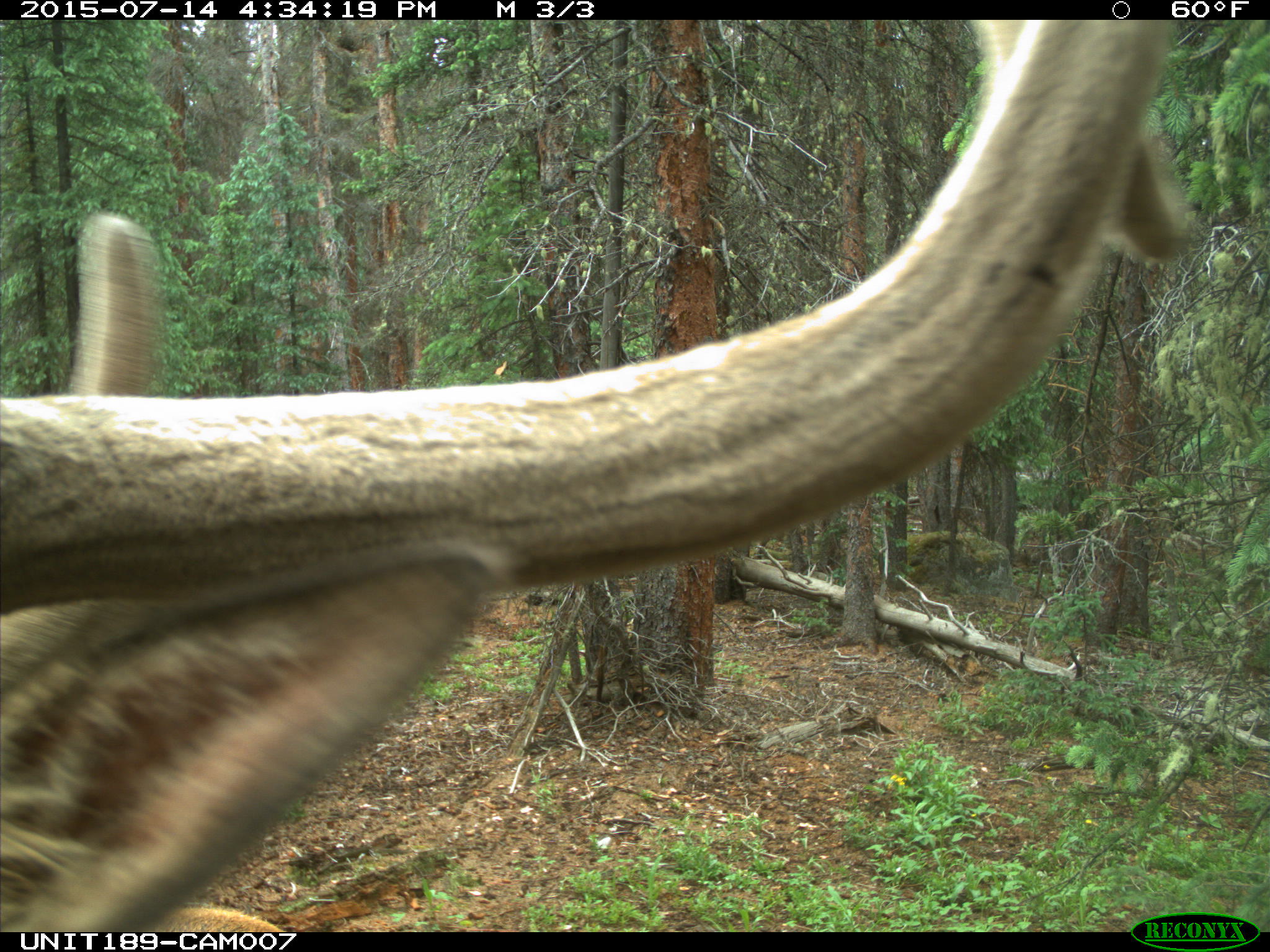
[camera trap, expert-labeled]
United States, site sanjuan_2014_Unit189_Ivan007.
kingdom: Animalia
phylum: Chordata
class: Mammalia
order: Artiodactyla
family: Cervidae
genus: Cervus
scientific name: Cervus elaphus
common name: red deer